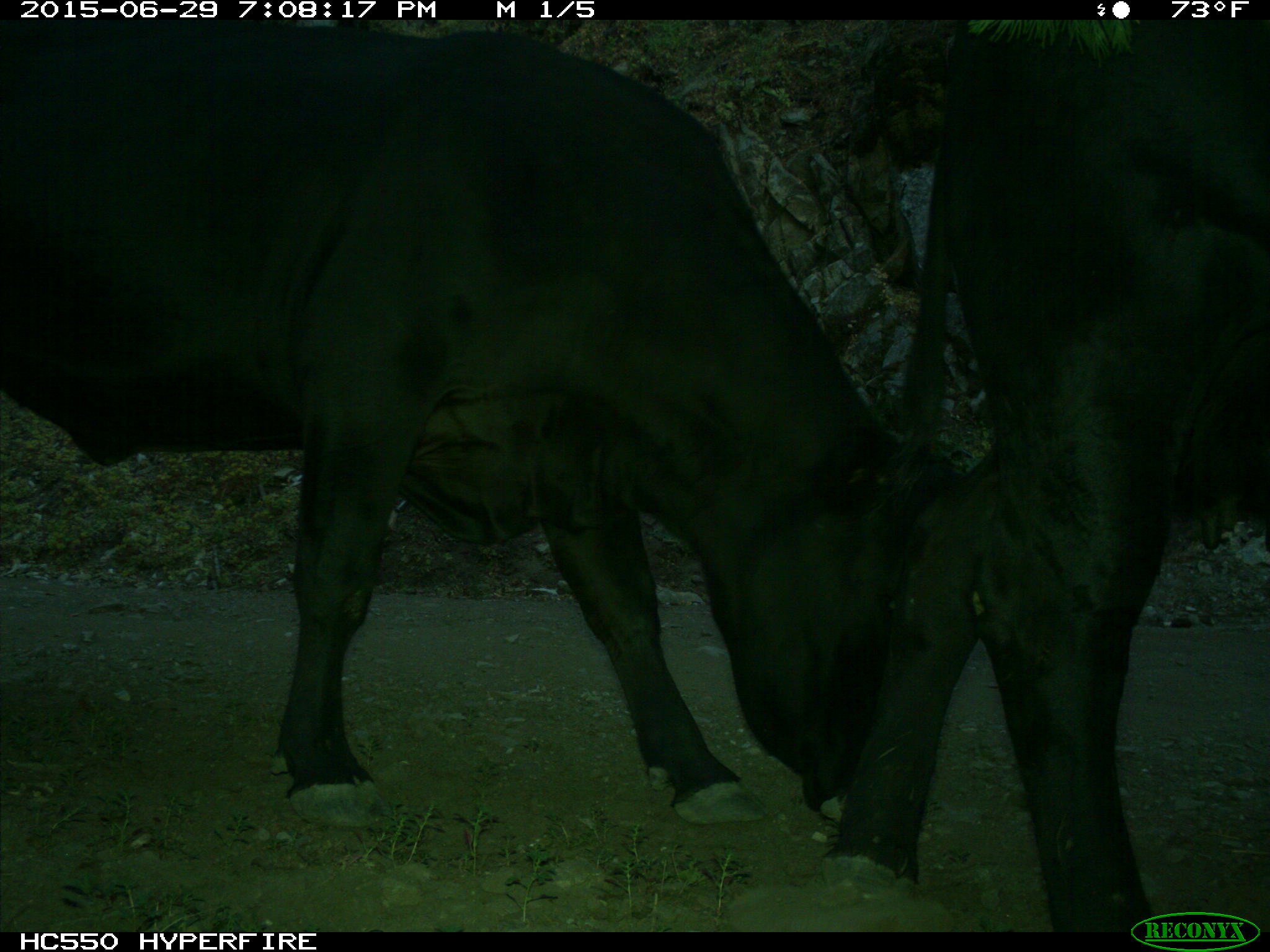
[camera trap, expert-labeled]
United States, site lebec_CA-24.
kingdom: Animalia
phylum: Chordata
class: Mammalia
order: Artiodactyla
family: Bovidae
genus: Bos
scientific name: Bos taurus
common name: domestic cow